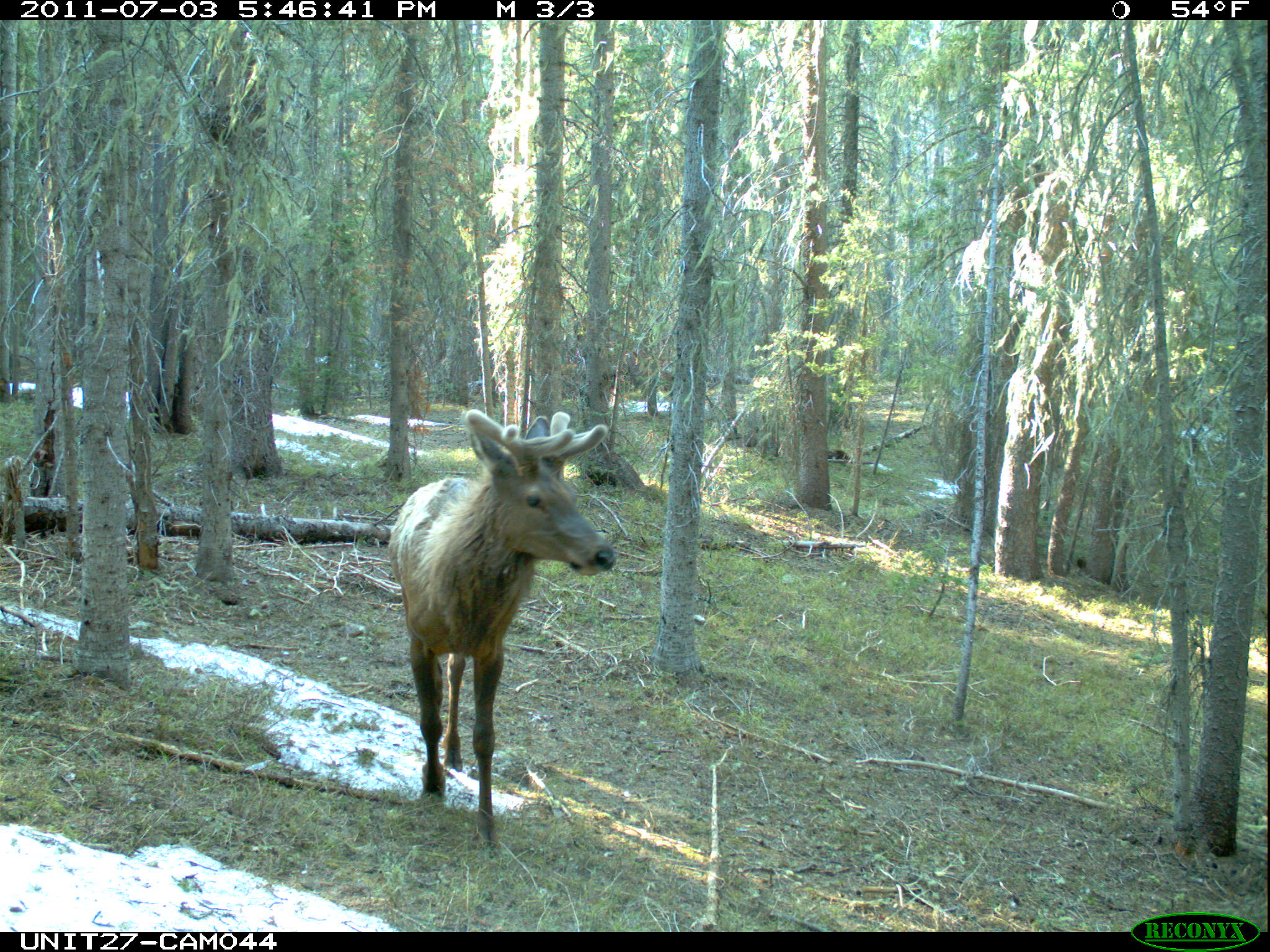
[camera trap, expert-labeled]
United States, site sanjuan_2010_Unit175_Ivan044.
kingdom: Animalia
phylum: Chordata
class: Mammalia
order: Artiodactyla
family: Cervidae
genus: Cervus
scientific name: Cervus elaphus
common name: red deer